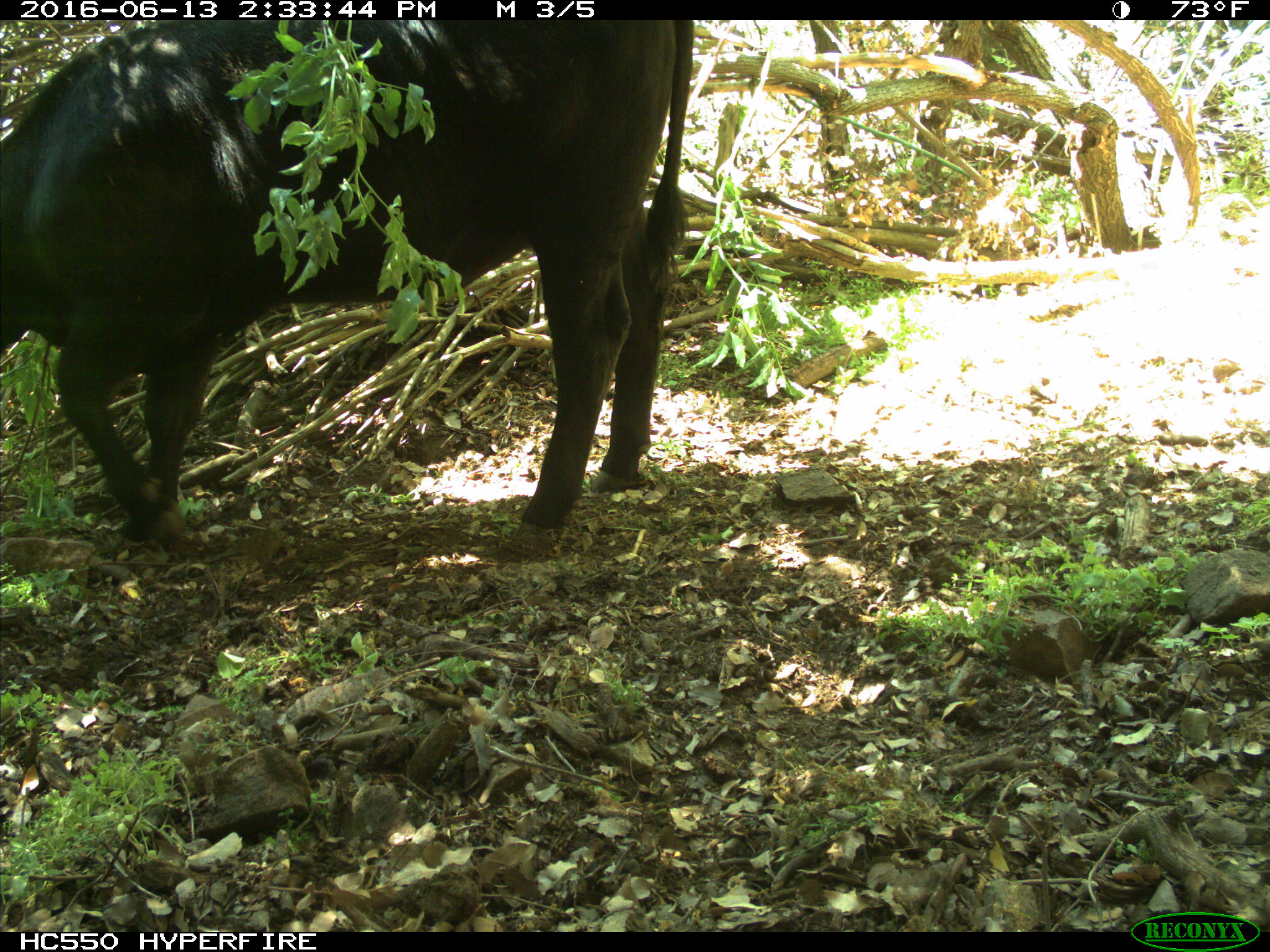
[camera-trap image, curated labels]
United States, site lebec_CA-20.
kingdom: Animalia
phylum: Chordata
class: Mammalia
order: Artiodactyla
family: Bovidae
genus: Bos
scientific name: Bos taurus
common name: domestic cow